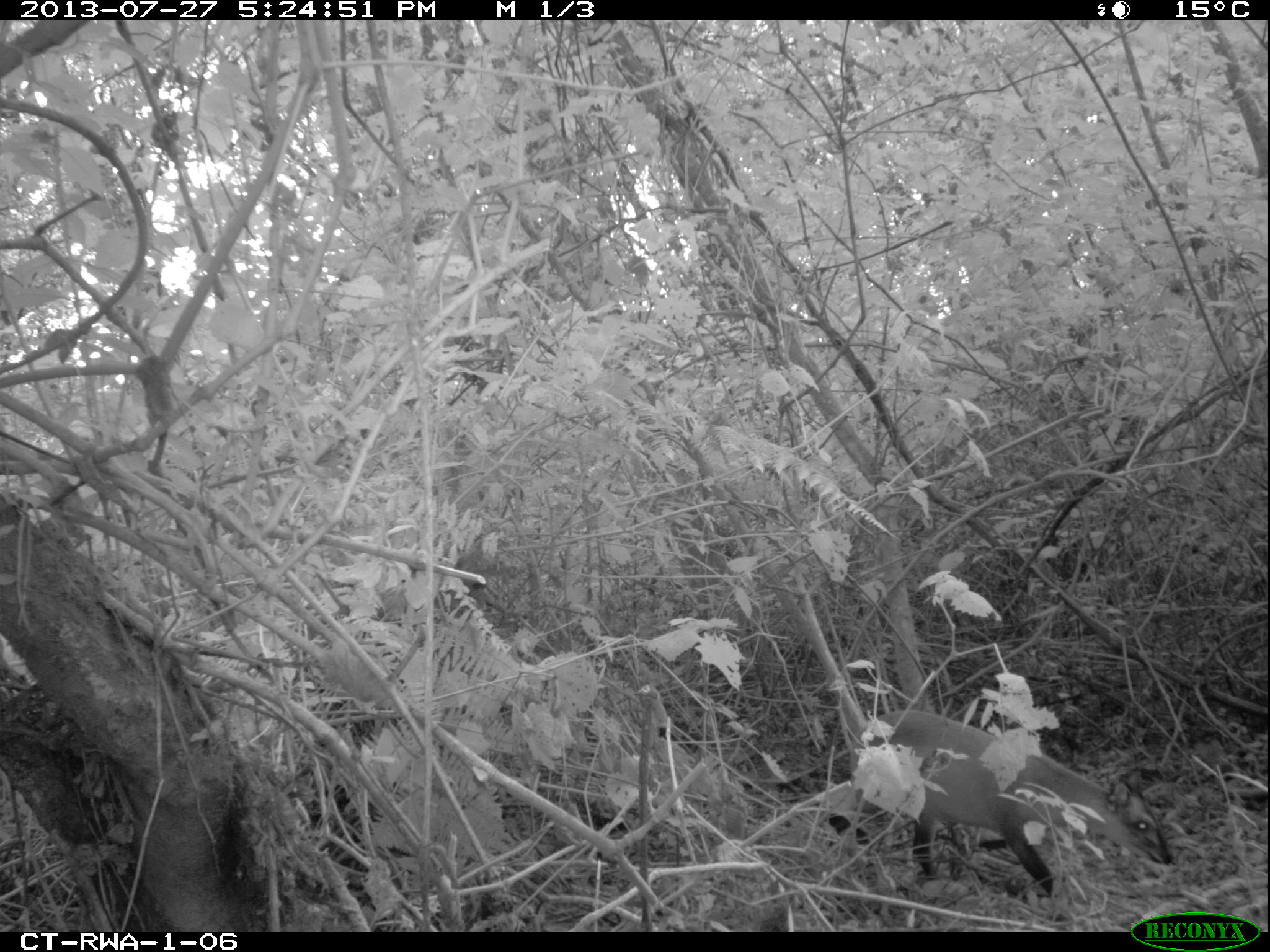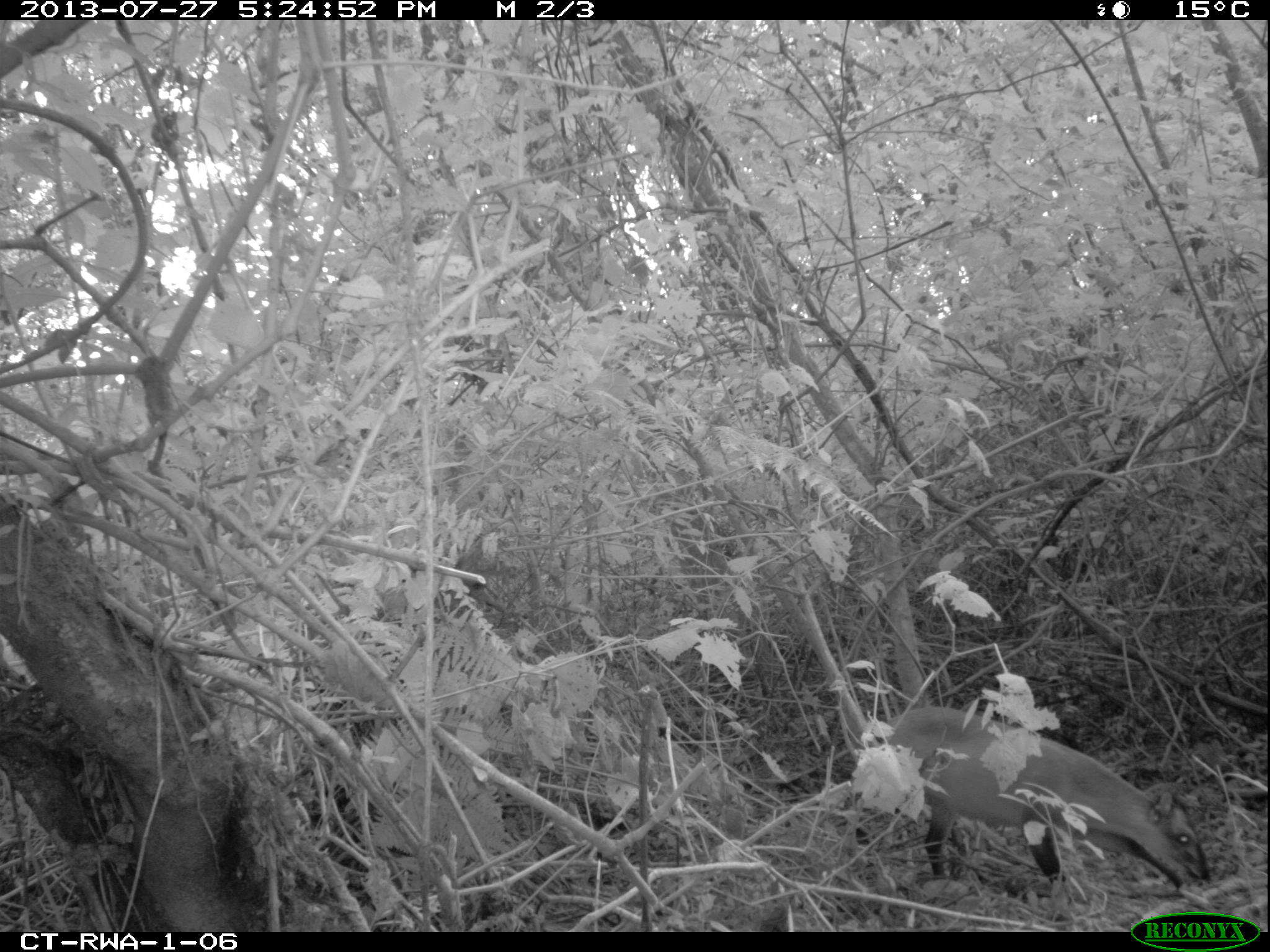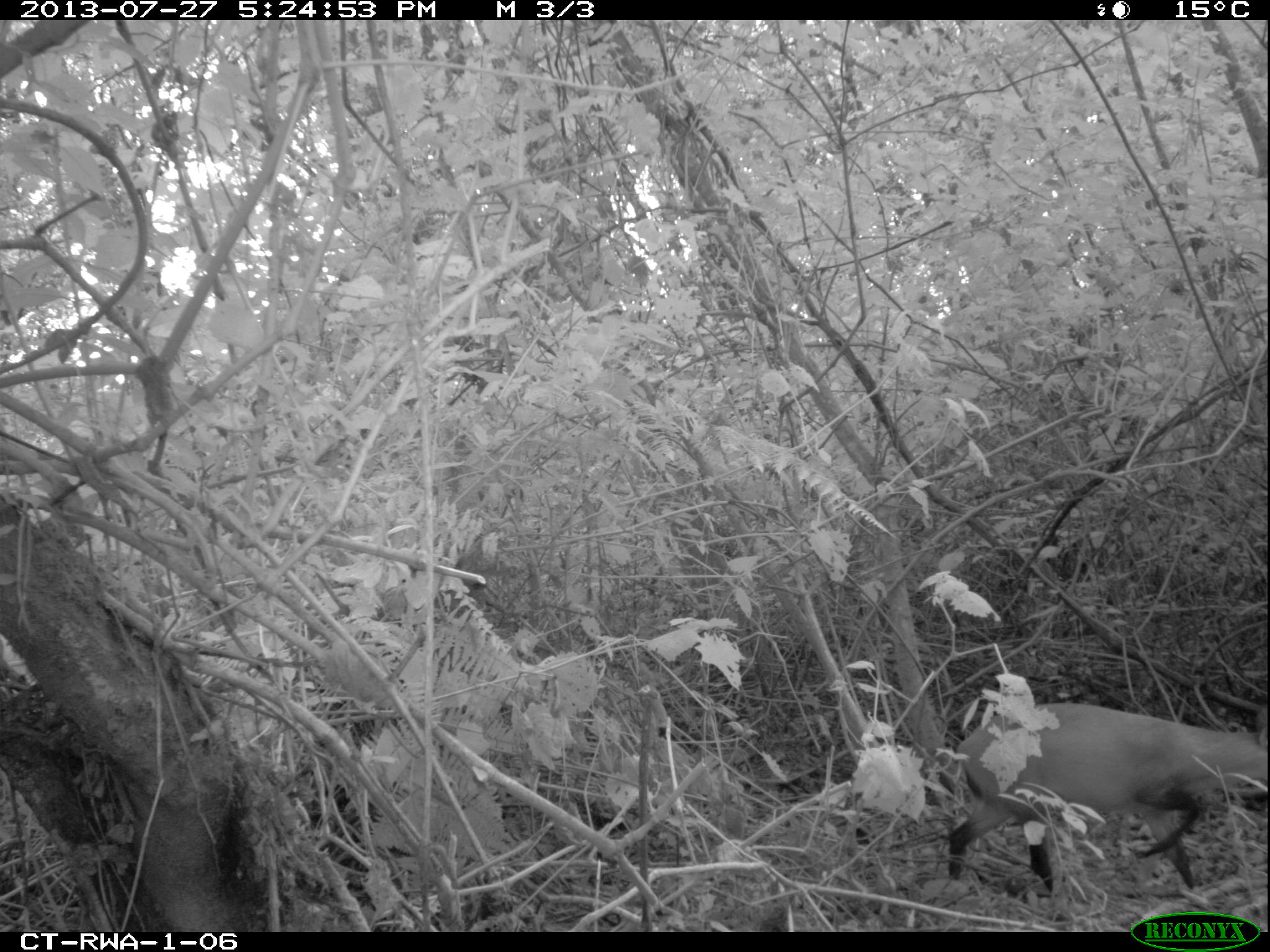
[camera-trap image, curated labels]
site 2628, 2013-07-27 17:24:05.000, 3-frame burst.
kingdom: Animalia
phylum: Chordata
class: Mammalia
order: Artiodactyla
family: Bovidae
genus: Cephalophus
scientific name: Cephalophus nigrifrons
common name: black-fronted duiker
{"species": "Cephalophus nigrifrons (black-fronted duiker)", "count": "1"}